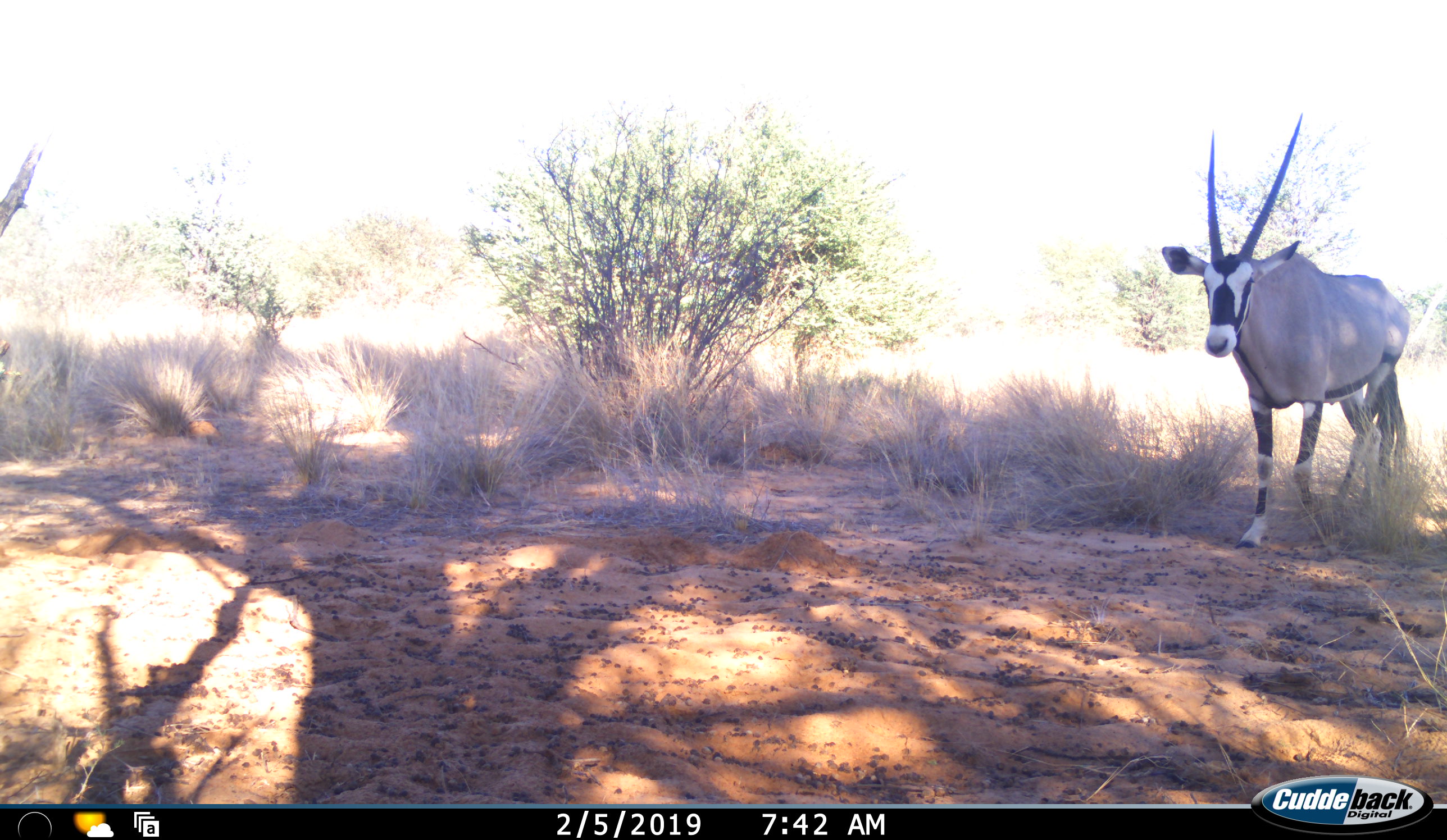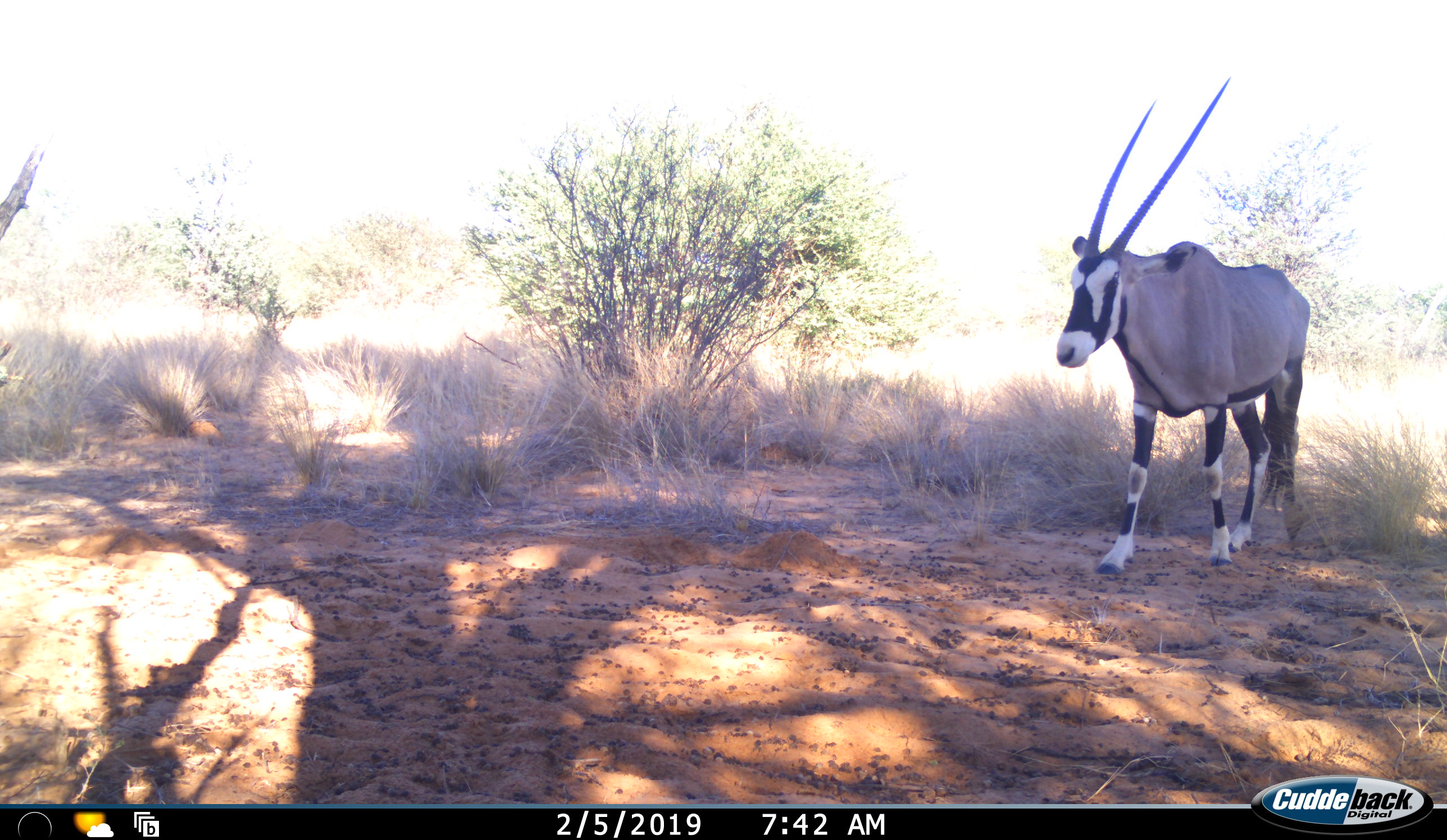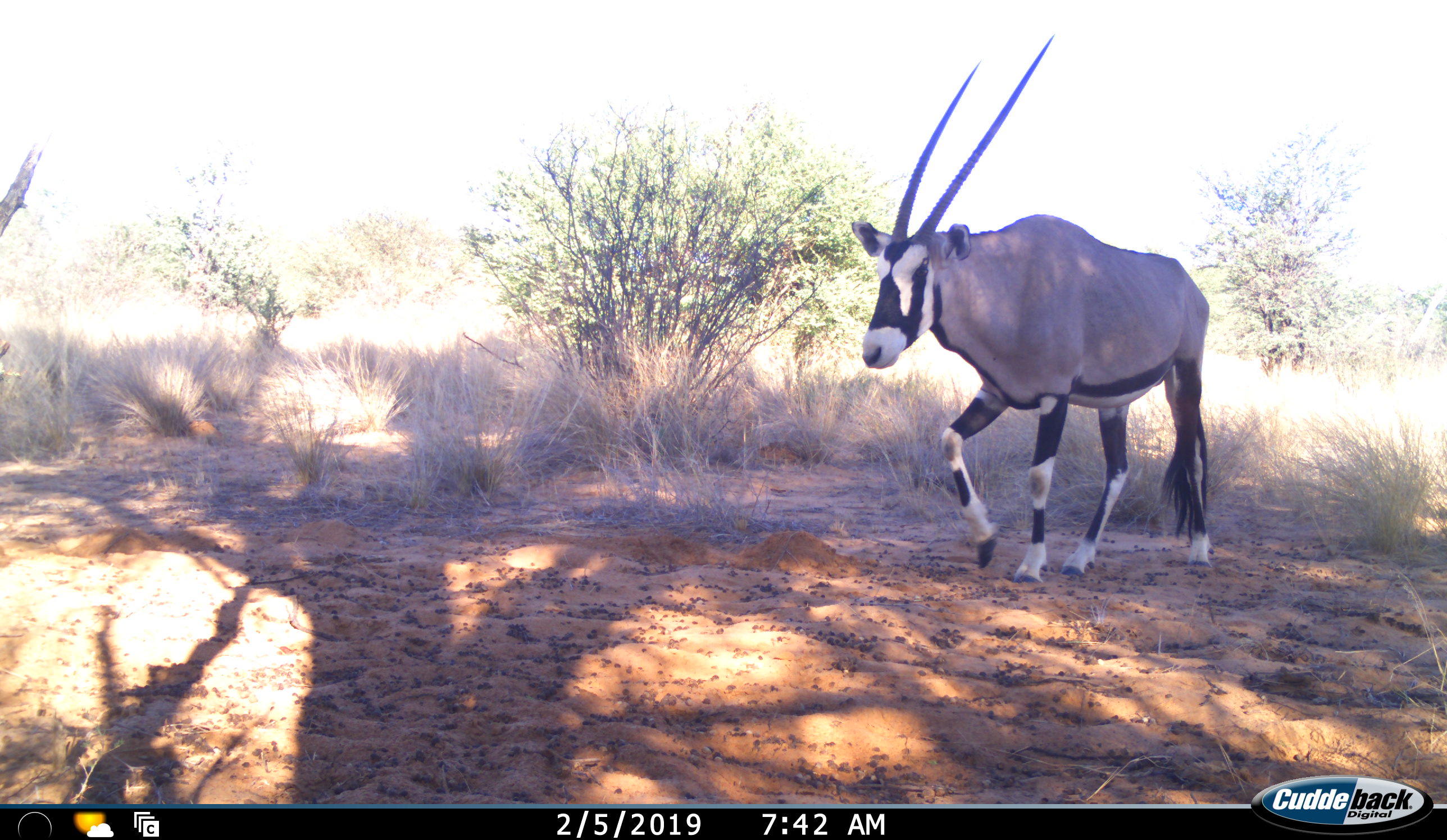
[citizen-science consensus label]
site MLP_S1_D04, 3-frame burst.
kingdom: Animalia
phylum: Chordata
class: Mammalia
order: Artiodactyla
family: Bovidae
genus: Oryx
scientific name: Oryx gazella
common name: gemsbok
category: oryx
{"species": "oryx (gemsbok) (Oryx gazella)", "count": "1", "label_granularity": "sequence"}